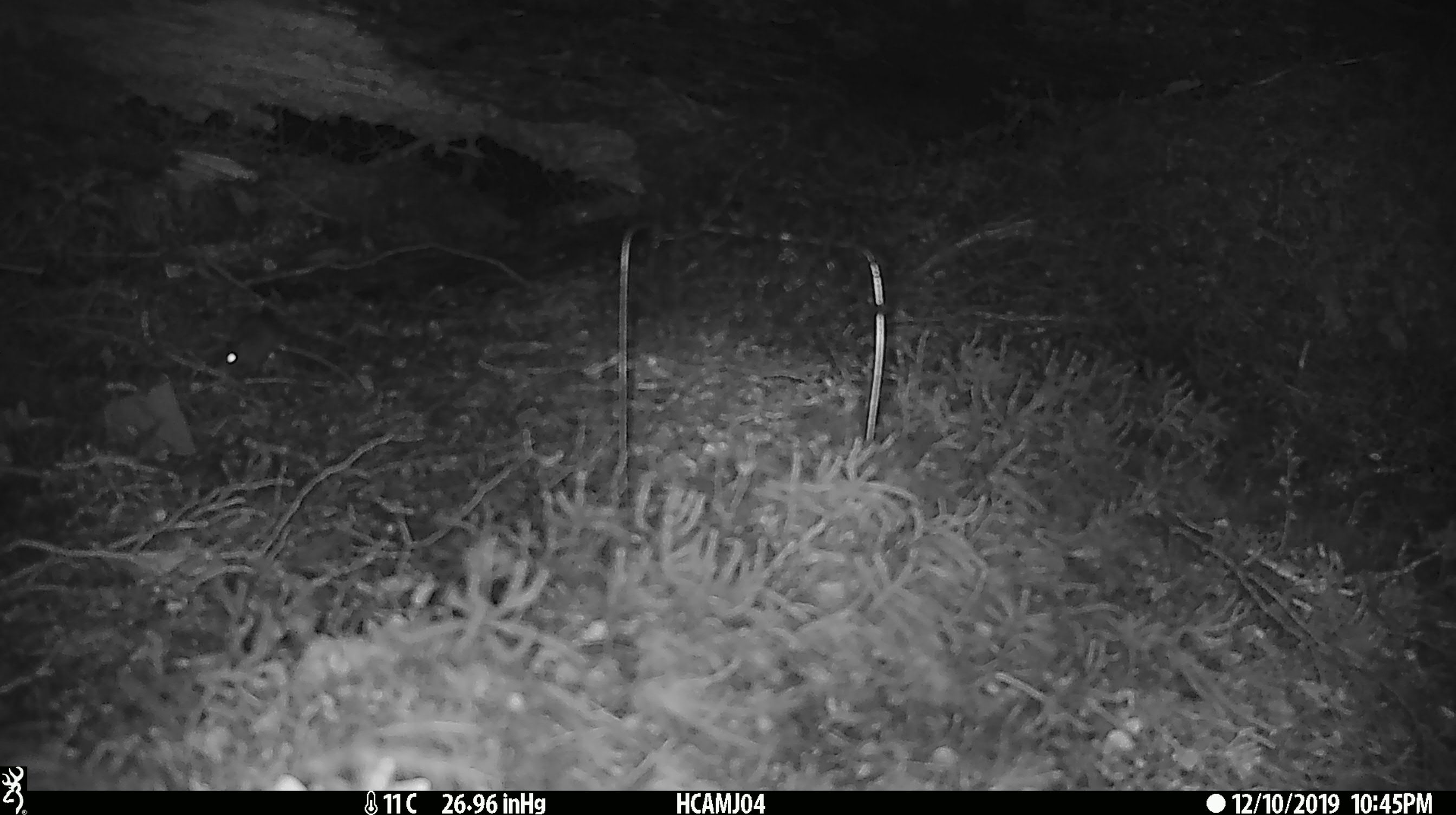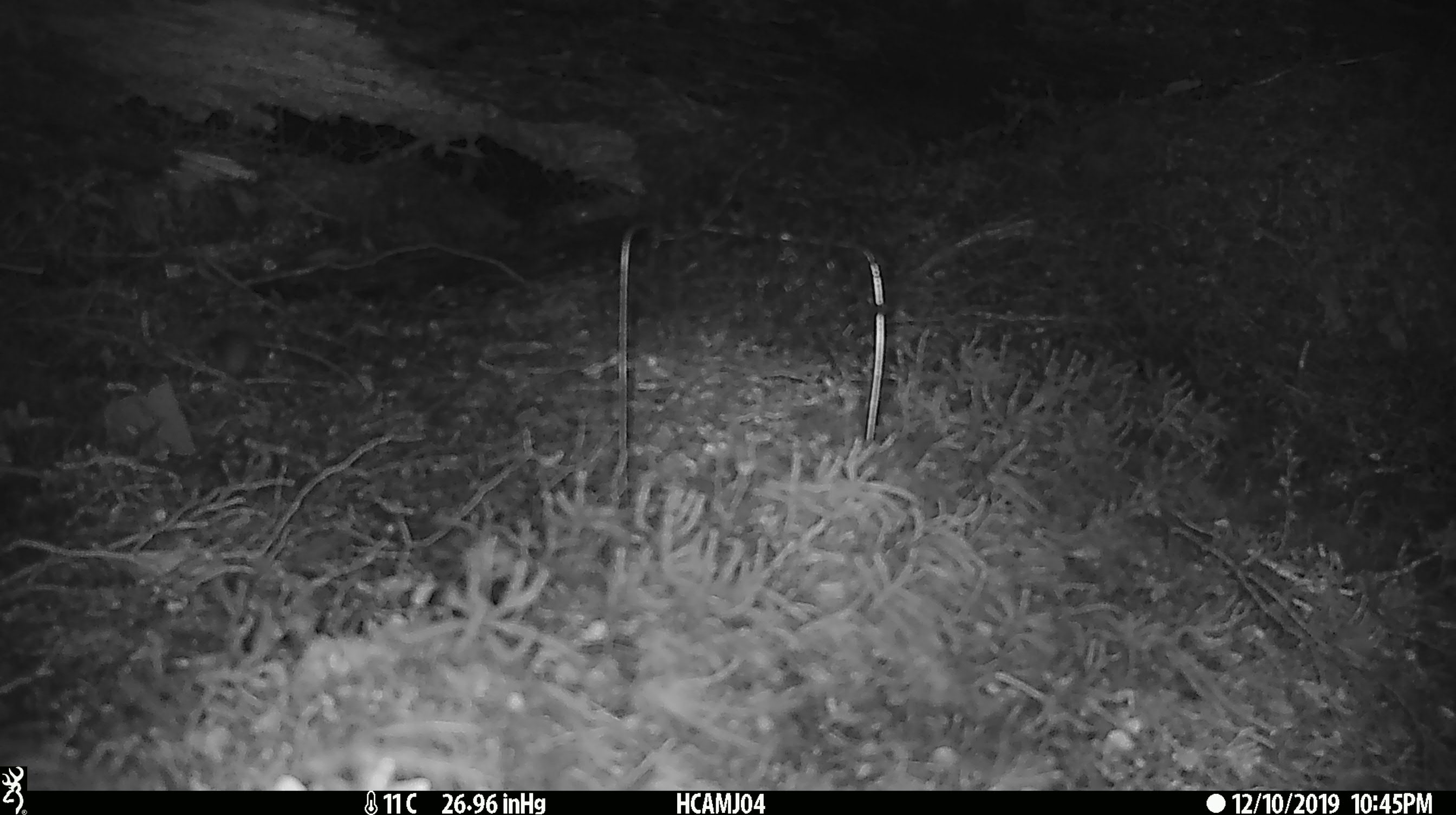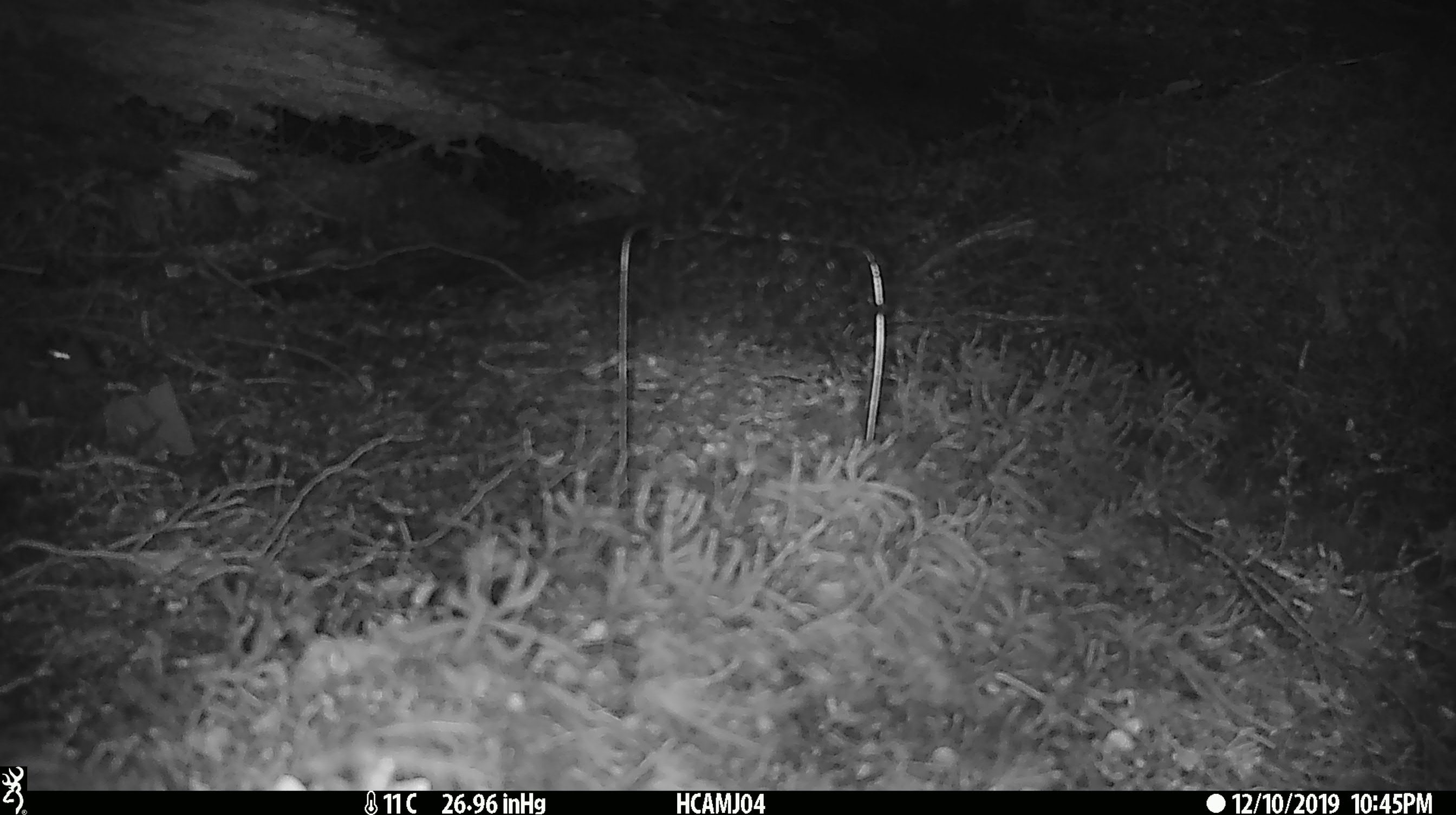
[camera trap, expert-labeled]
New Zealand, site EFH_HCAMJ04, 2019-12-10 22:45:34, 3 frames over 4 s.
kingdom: Animalia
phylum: Chordata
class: Mammalia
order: Rodentia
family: Muridae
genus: Mus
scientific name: Mus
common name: mouse